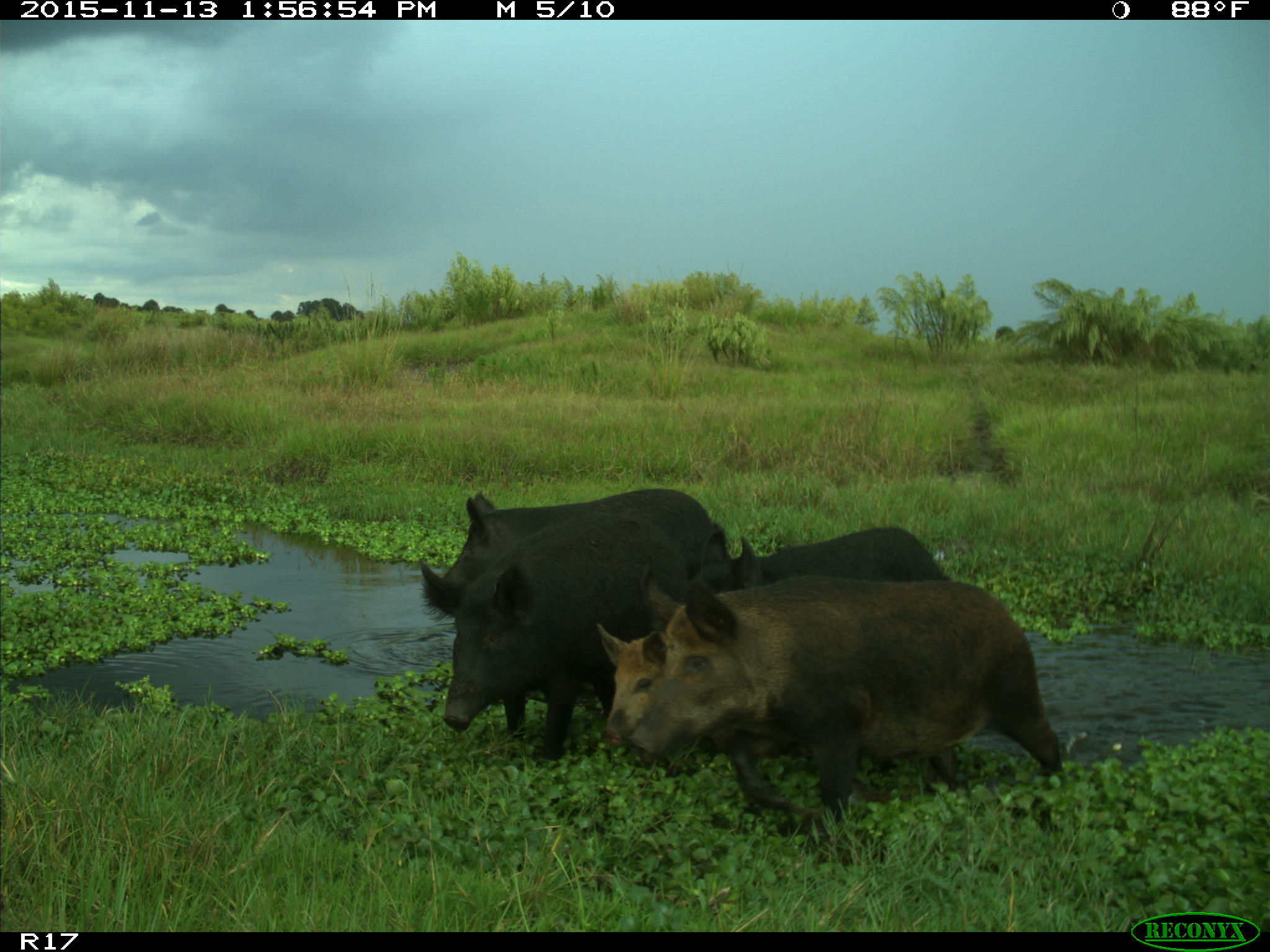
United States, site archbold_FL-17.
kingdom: Animalia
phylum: Chordata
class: Mammalia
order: Artiodactyla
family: Suidae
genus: Sus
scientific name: Sus scrofa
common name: wild boar